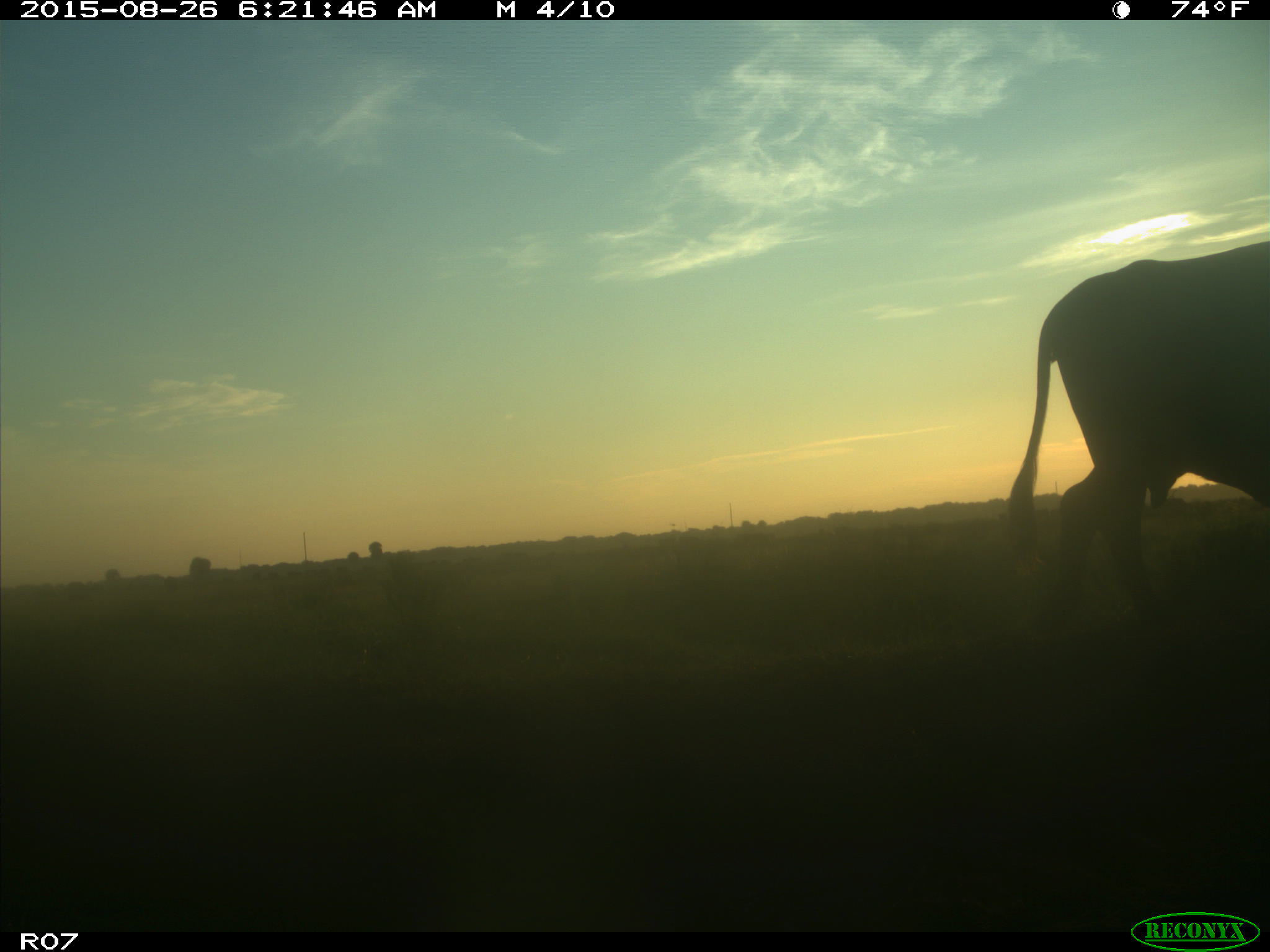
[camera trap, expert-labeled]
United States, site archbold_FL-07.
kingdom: Animalia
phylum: Chordata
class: Mammalia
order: Artiodactyla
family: Bovidae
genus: Bos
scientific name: Bos taurus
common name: domestic cow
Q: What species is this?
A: Bos taurus (domestic cow).